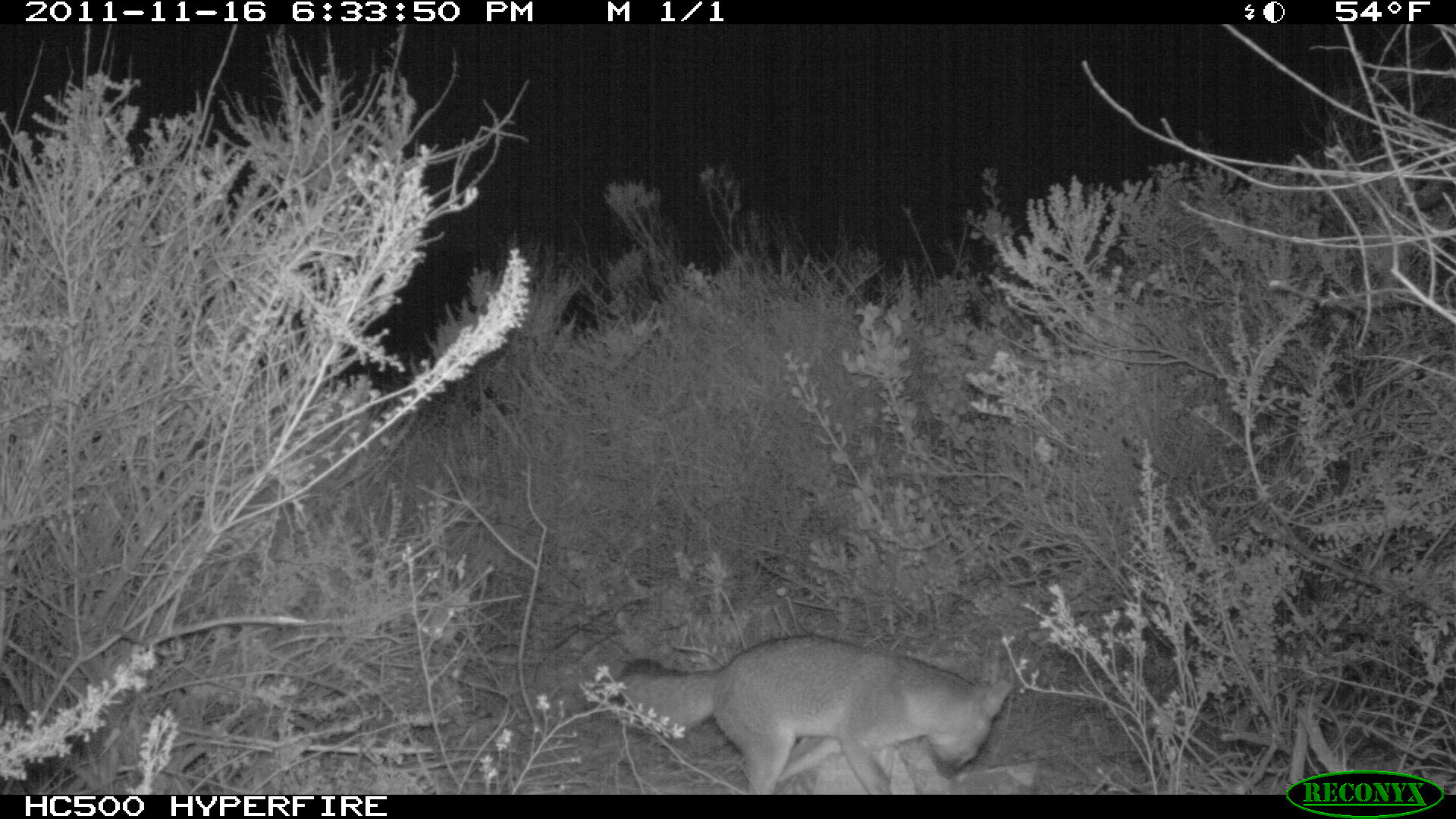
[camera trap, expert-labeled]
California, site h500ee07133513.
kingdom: Animalia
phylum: Chordata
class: Mammalia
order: Carnivora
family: Canidae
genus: Urocyon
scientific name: Urocyon littoralis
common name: island fox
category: fox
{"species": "fox (island fox) (Urocyon littoralis)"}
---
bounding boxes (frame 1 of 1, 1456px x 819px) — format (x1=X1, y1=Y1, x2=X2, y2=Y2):
fox: (x1=614, y1=633, x2=1012, y2=794)